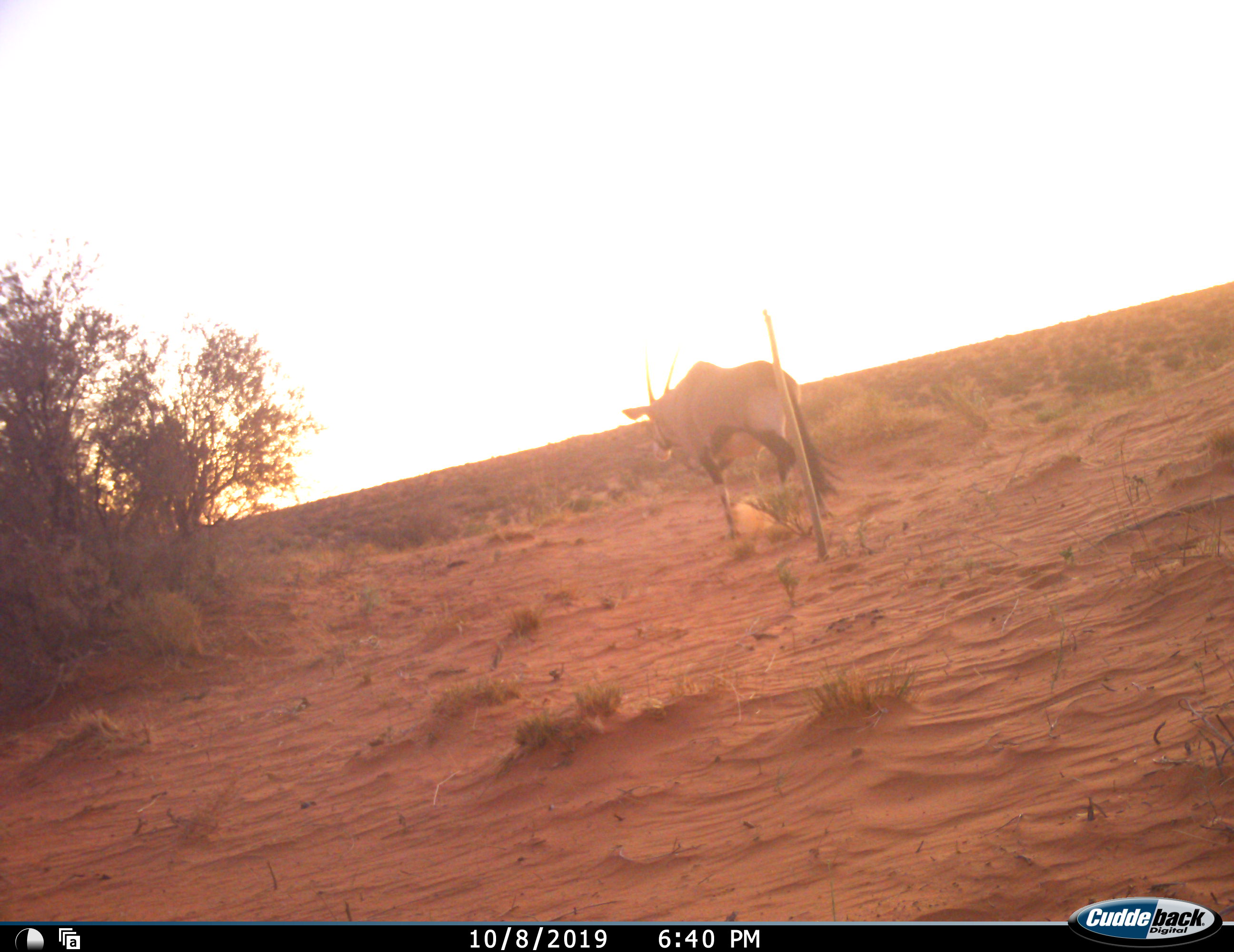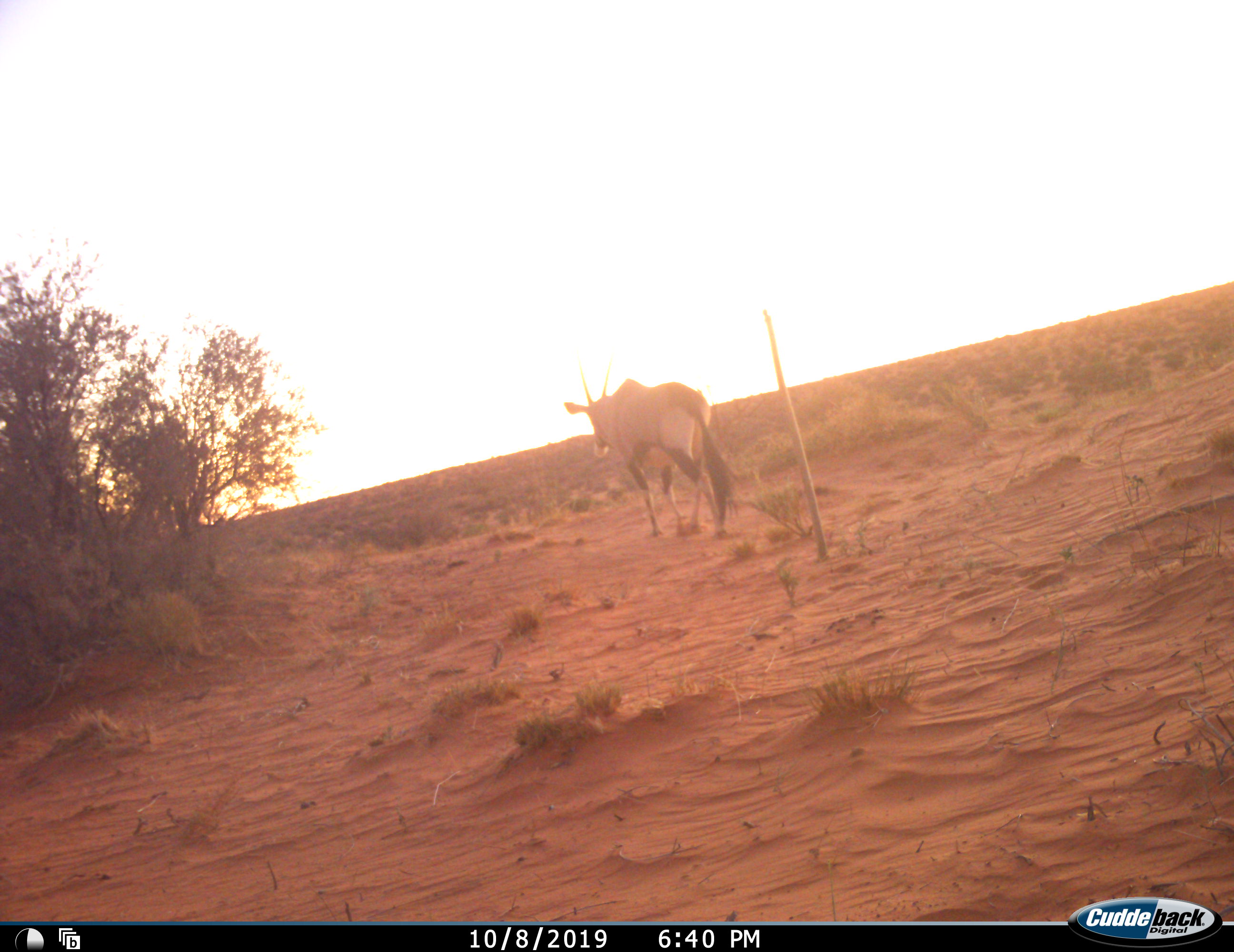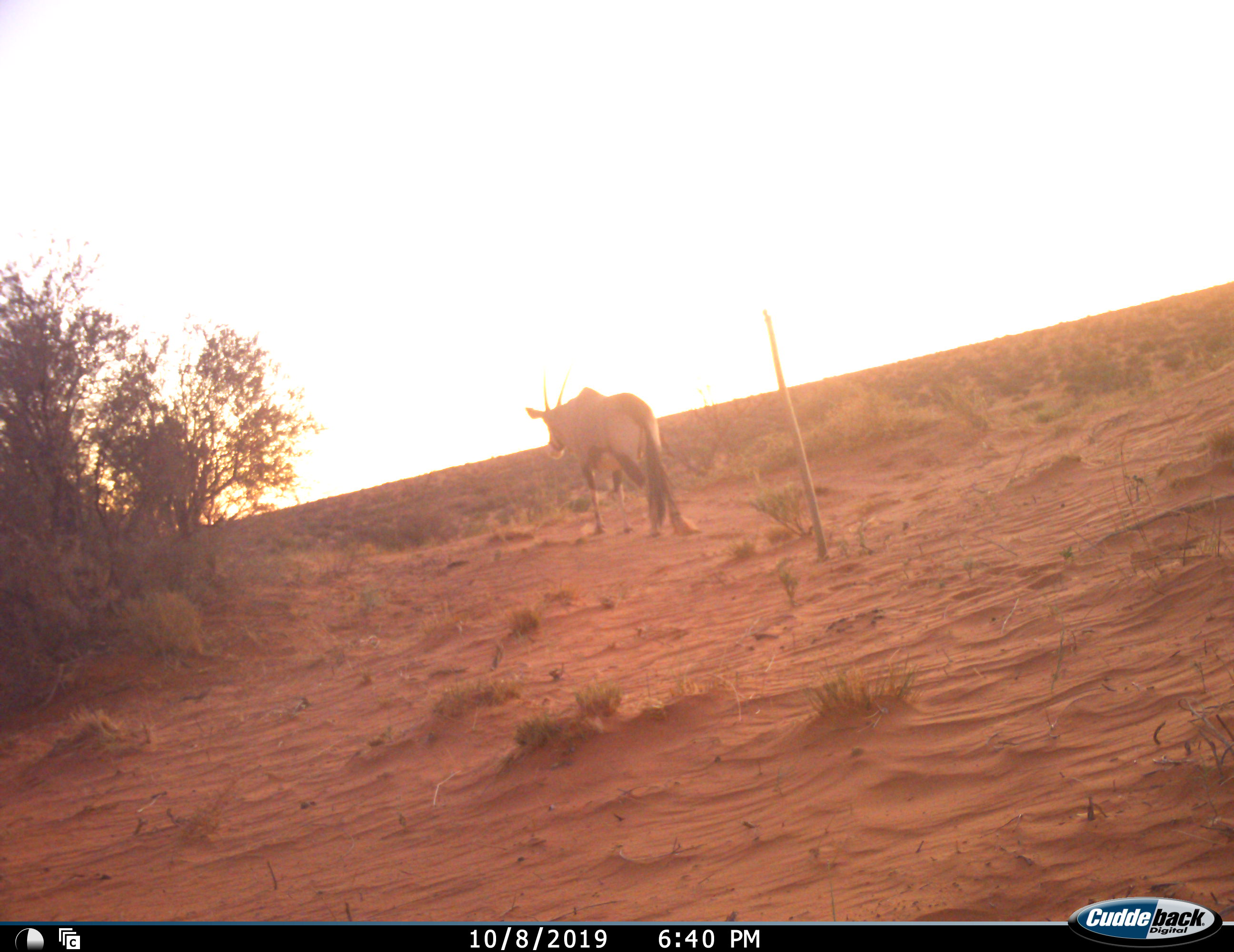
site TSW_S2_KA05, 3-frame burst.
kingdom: Animalia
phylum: Chordata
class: Mammalia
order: Artiodactyla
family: Bovidae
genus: Oryx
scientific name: Oryx gazella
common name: gemsbok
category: oryx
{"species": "oryx (gemsbok) (Oryx gazella)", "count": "1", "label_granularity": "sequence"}